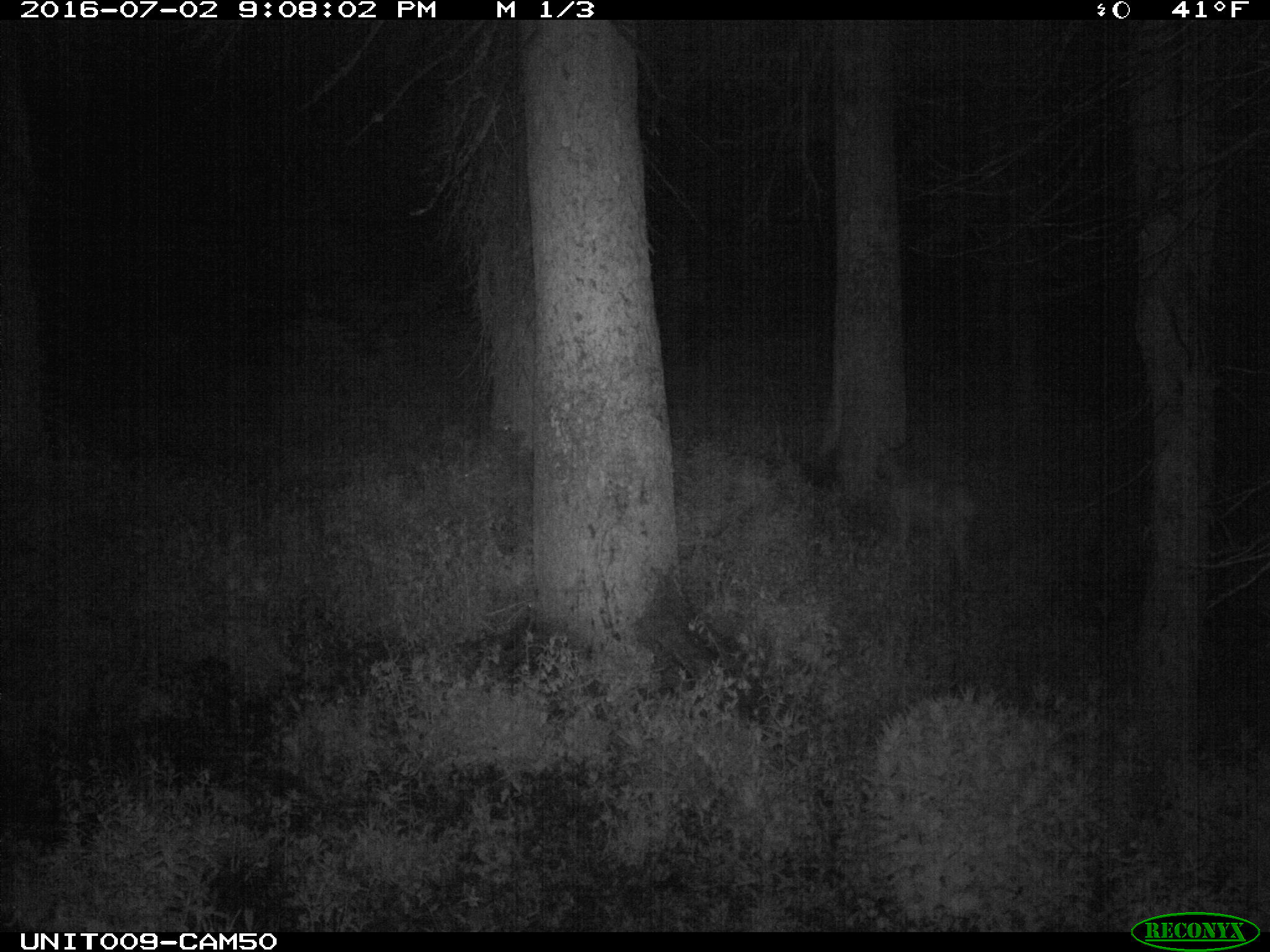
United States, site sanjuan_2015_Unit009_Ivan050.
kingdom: Animalia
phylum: Chordata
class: Mammalia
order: Artiodactyla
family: Cervidae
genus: Cervus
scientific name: Cervus elaphus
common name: red deer